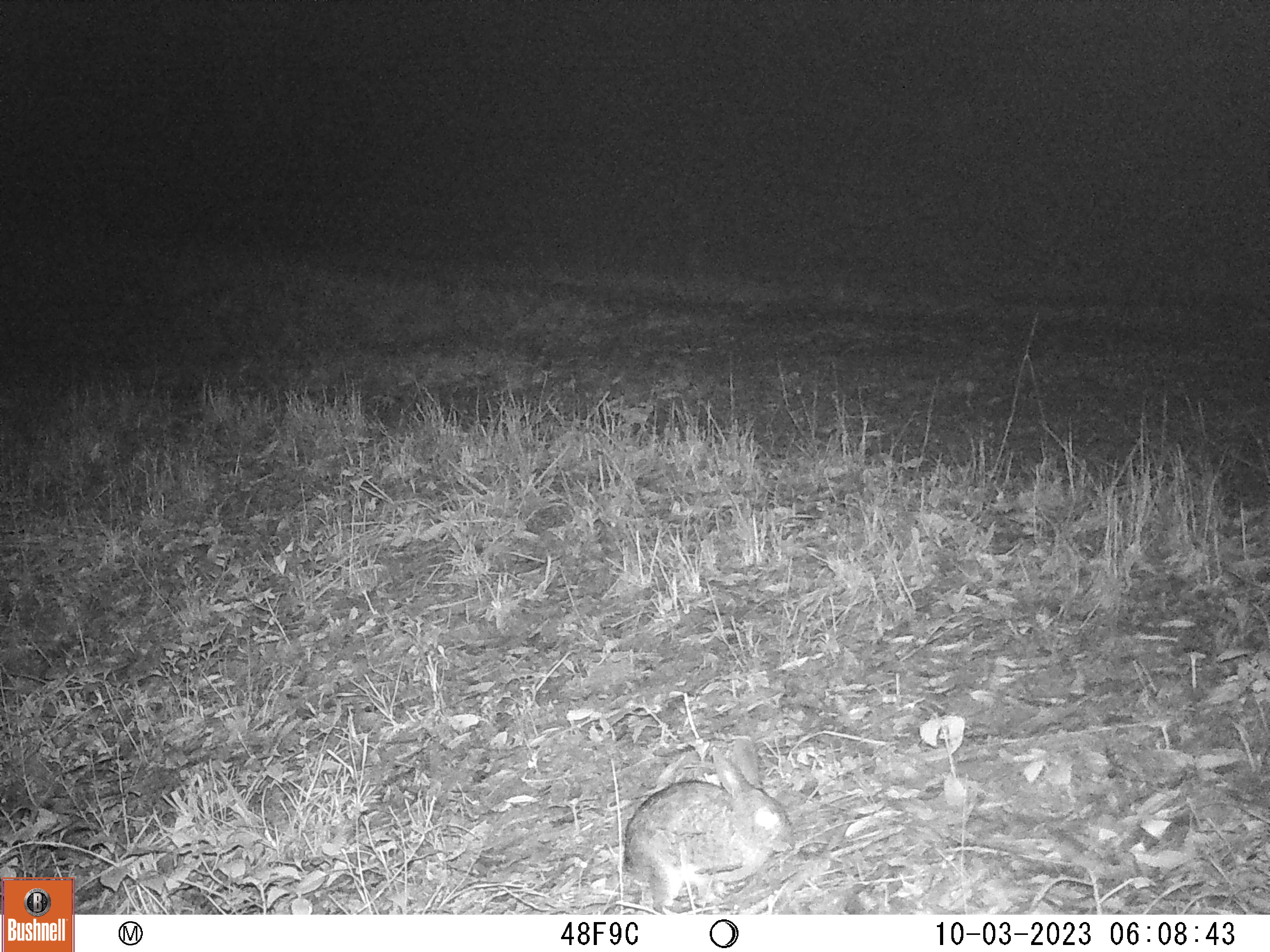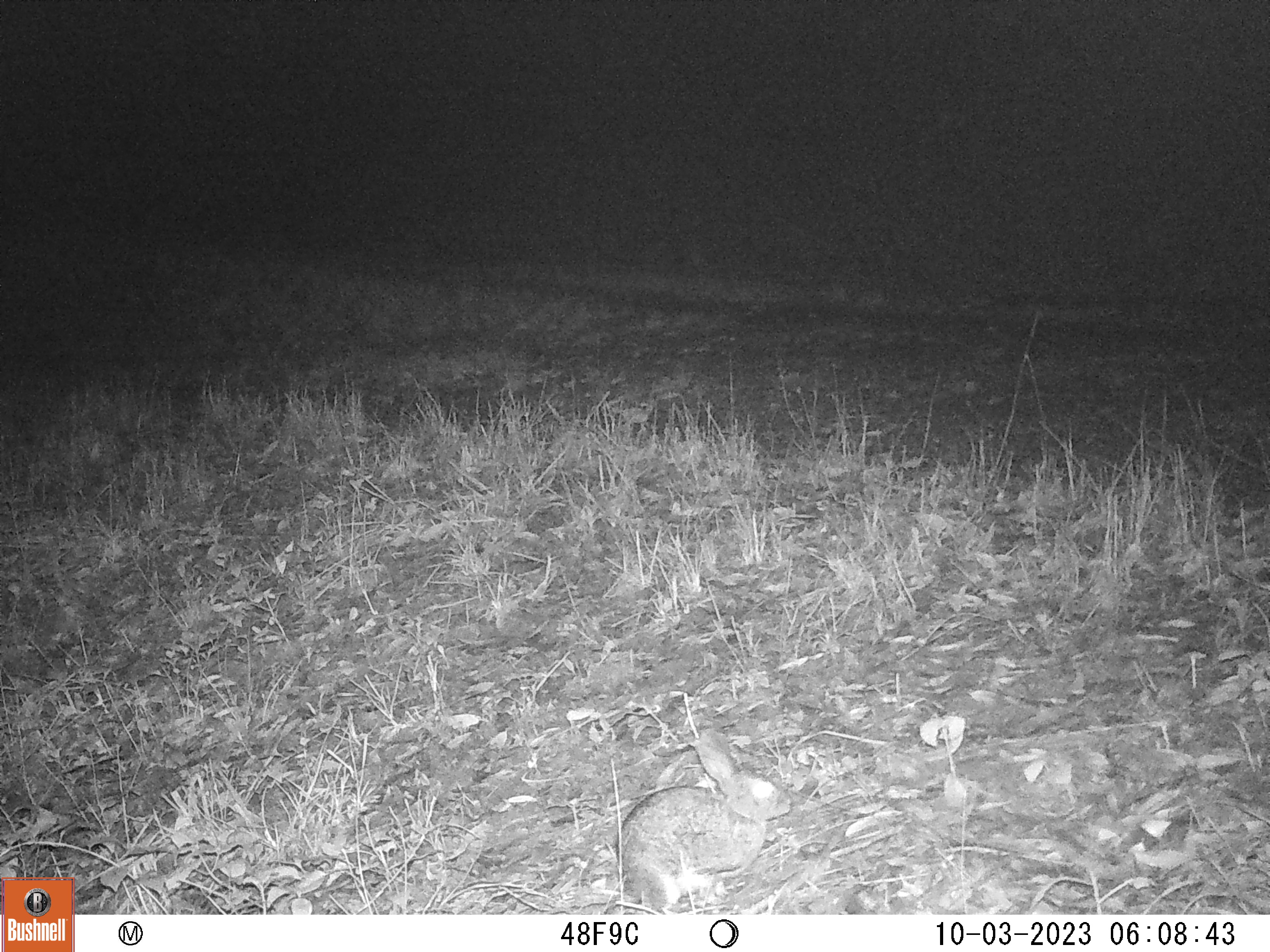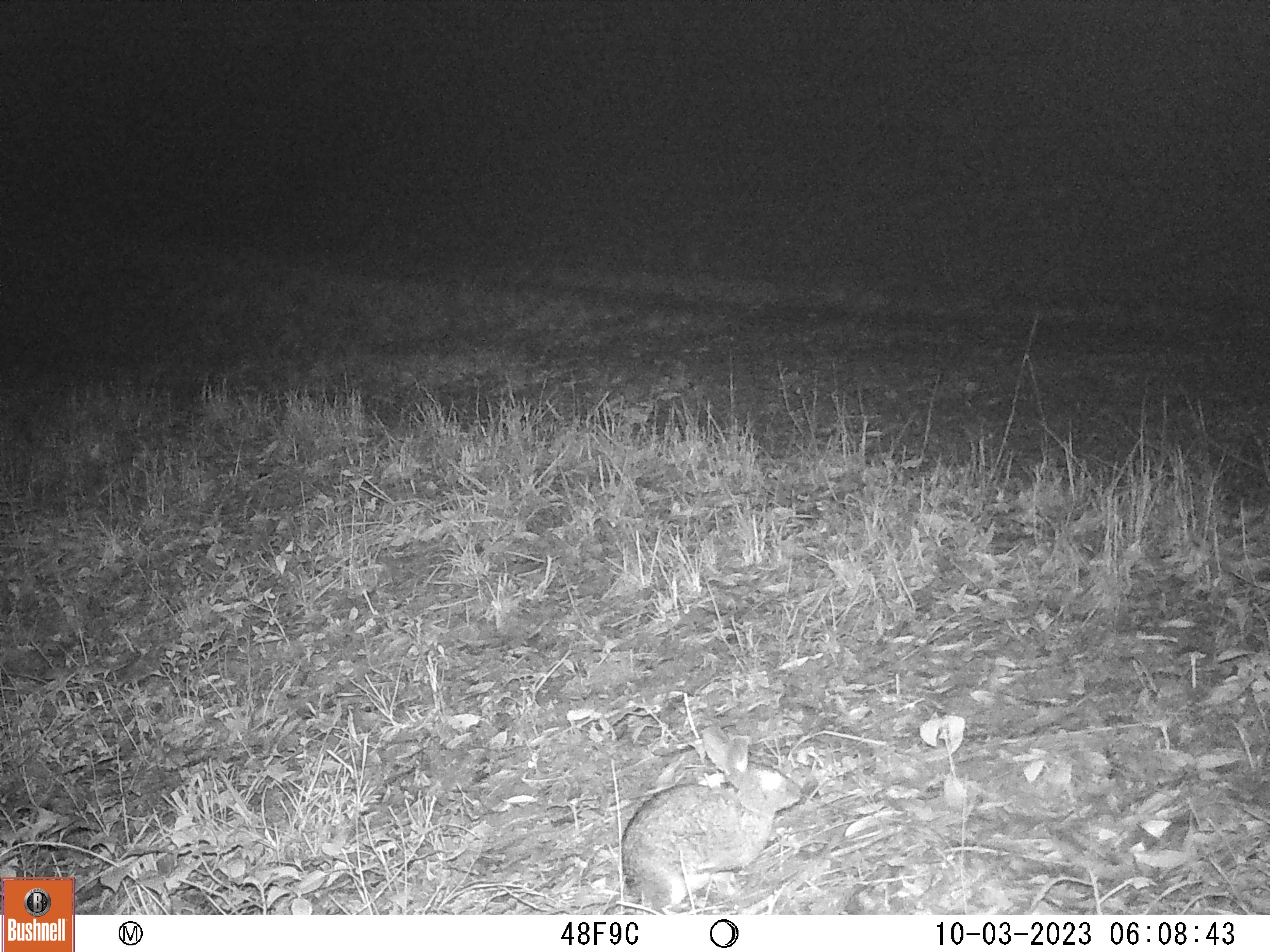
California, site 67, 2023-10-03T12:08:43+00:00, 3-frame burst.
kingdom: Animalia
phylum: Chordata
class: Mammalia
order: Lagomorpha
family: Leporidae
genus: Sylvilagus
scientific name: Sylvilagus bachmani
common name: brush rabbit